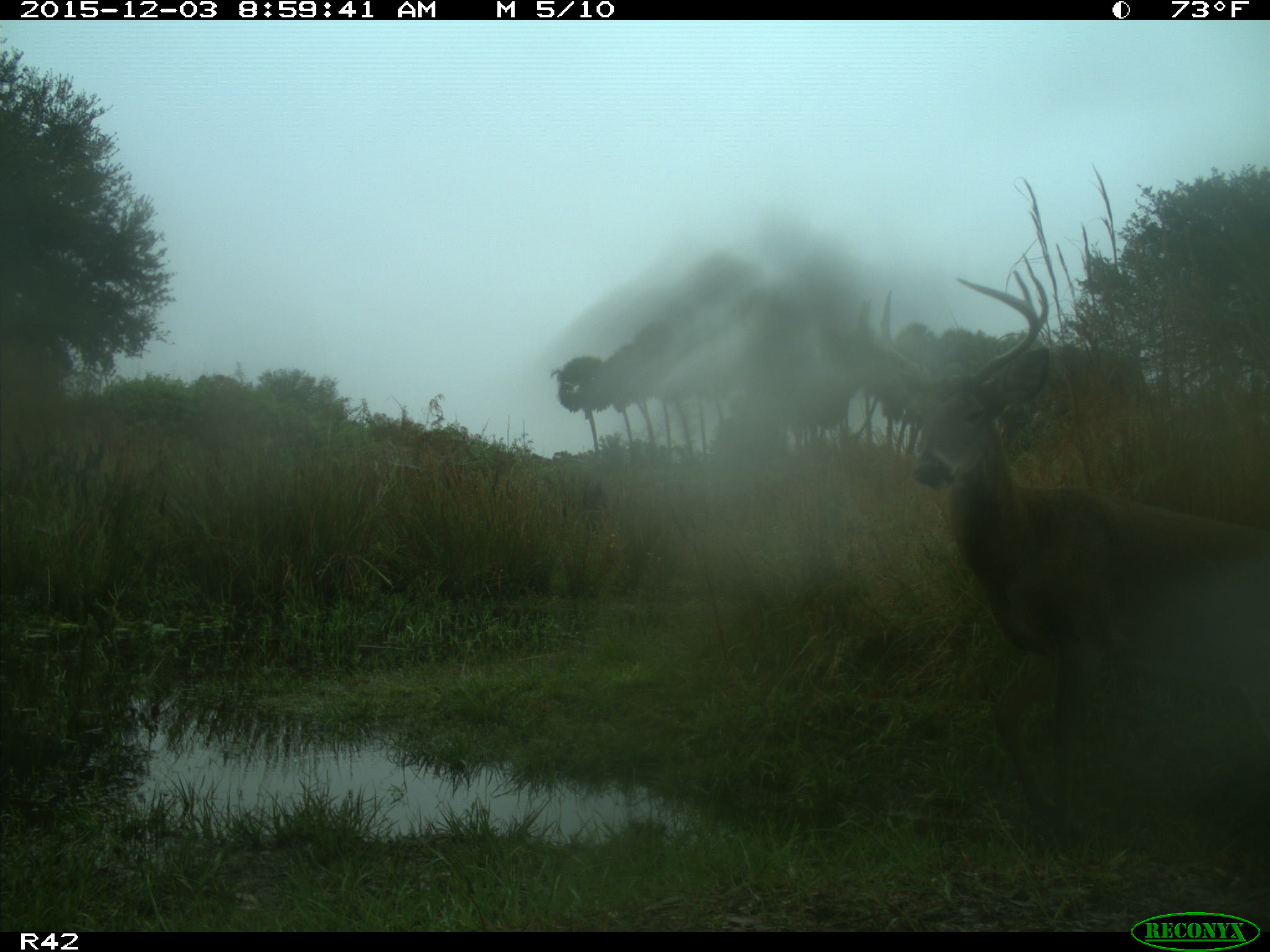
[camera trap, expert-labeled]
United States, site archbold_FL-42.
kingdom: Animalia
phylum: Chordata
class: Mammalia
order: Artiodactyla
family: Cervidae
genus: Odocoileus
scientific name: Odocoileus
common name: deer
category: unidentified deer